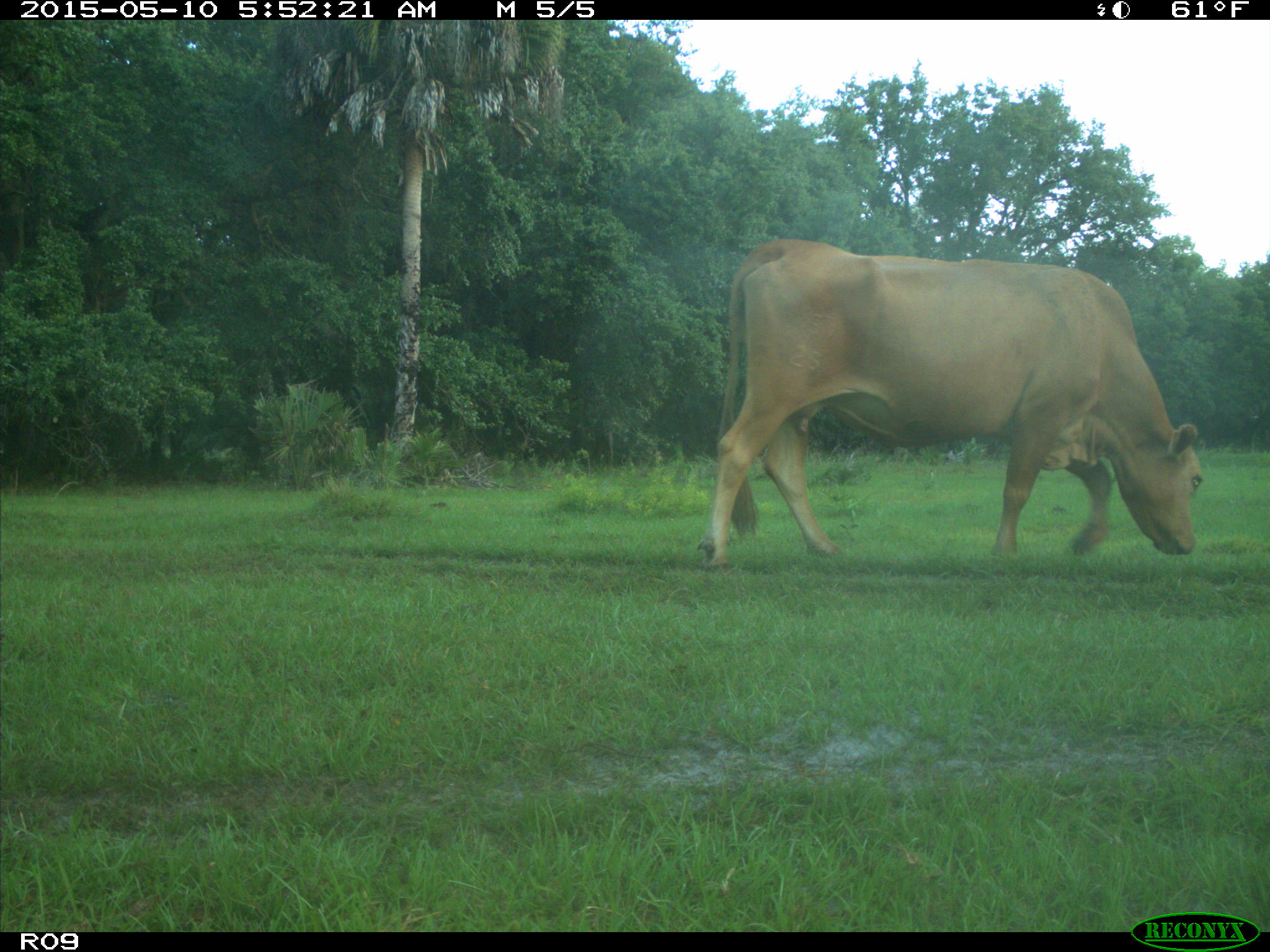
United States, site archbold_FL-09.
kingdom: Animalia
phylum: Chordata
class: Mammalia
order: Artiodactyla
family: Bovidae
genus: Bos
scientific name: Bos taurus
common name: domestic cow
Bos taurus (domestic cow).